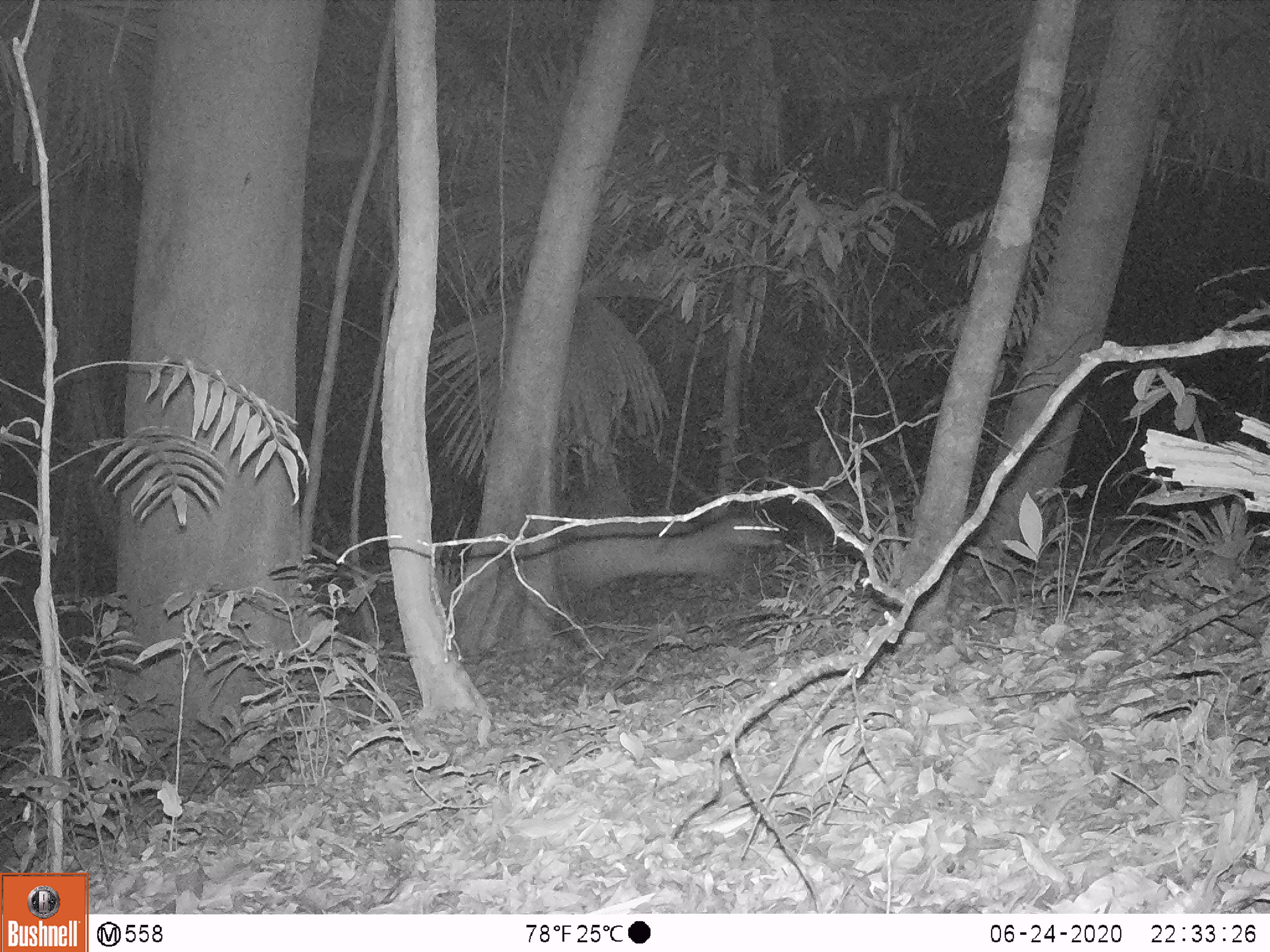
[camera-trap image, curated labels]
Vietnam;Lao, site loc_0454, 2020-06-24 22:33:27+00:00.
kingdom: Animalia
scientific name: Animalia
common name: animal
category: unidentified animal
Unidentified animal (animal) (Animalia). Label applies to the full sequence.